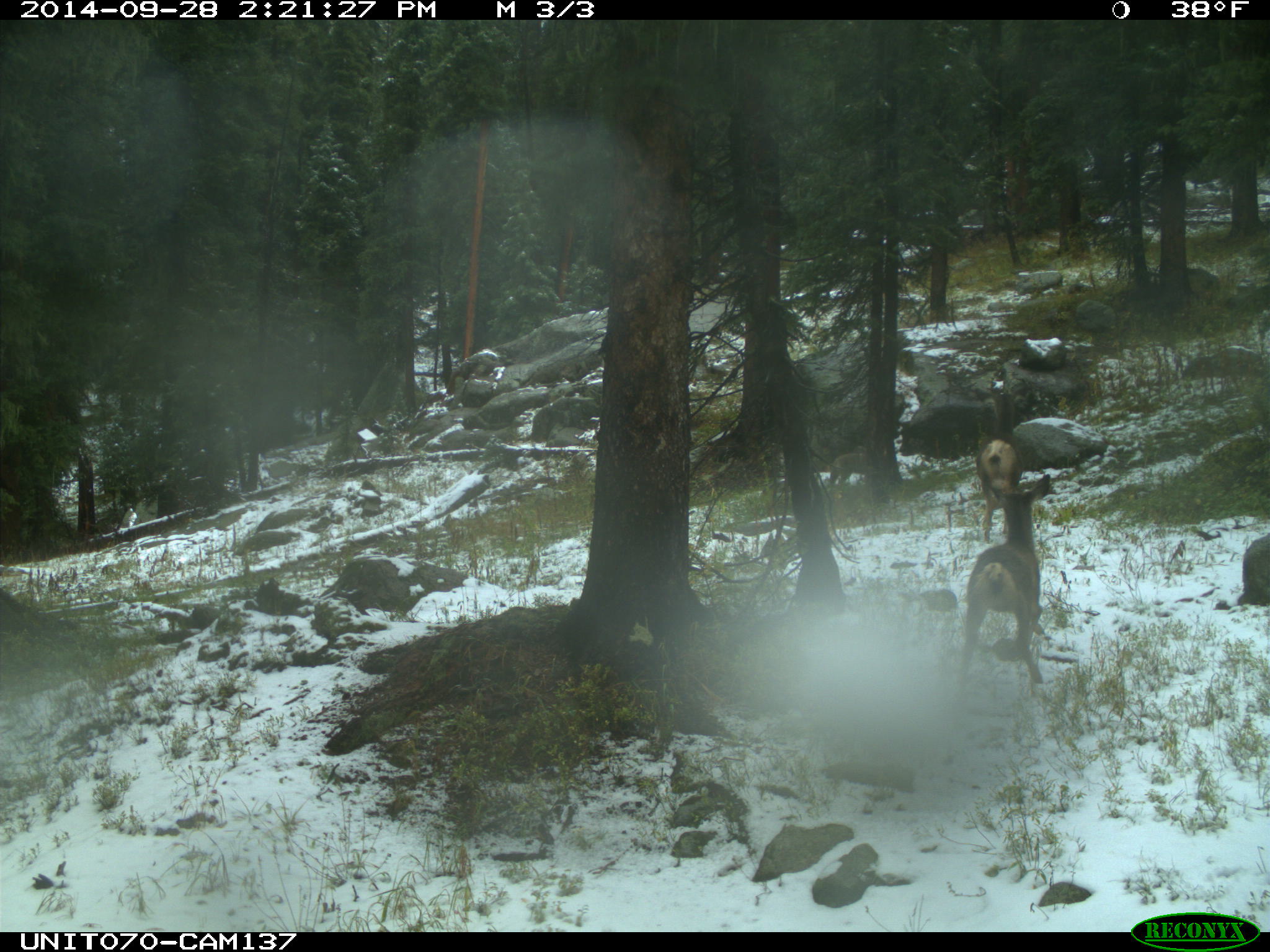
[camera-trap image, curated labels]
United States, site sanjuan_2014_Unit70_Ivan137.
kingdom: Animalia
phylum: Chordata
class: Mammalia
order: Artiodactyla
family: Cervidae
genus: Odocoileus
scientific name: Odocoileus hemionus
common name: mule deer